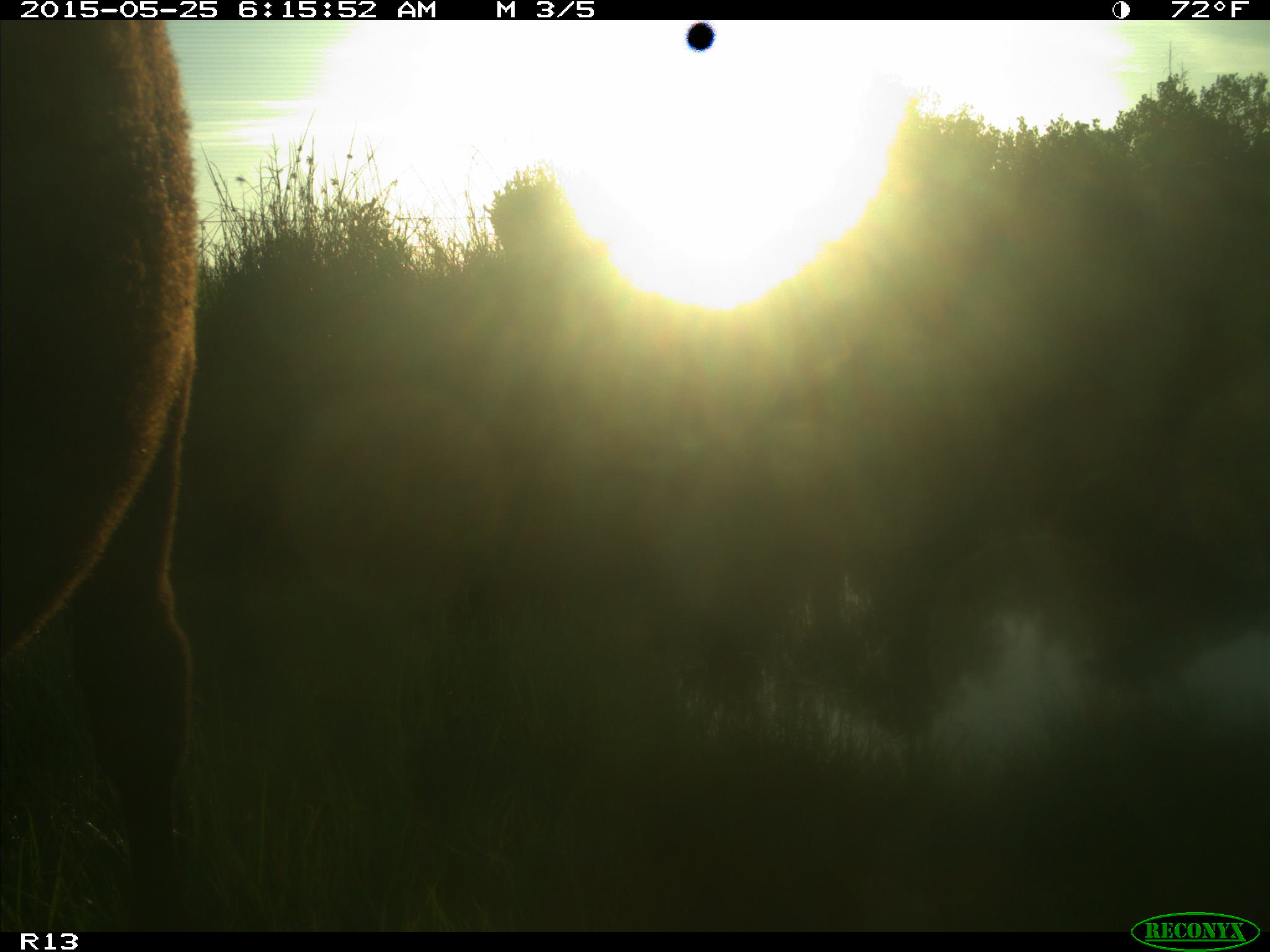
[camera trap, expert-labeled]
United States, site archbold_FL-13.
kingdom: Animalia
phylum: Chordata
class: Mammalia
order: Artiodactyla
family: Bovidae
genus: Bos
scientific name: Bos taurus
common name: domestic cow